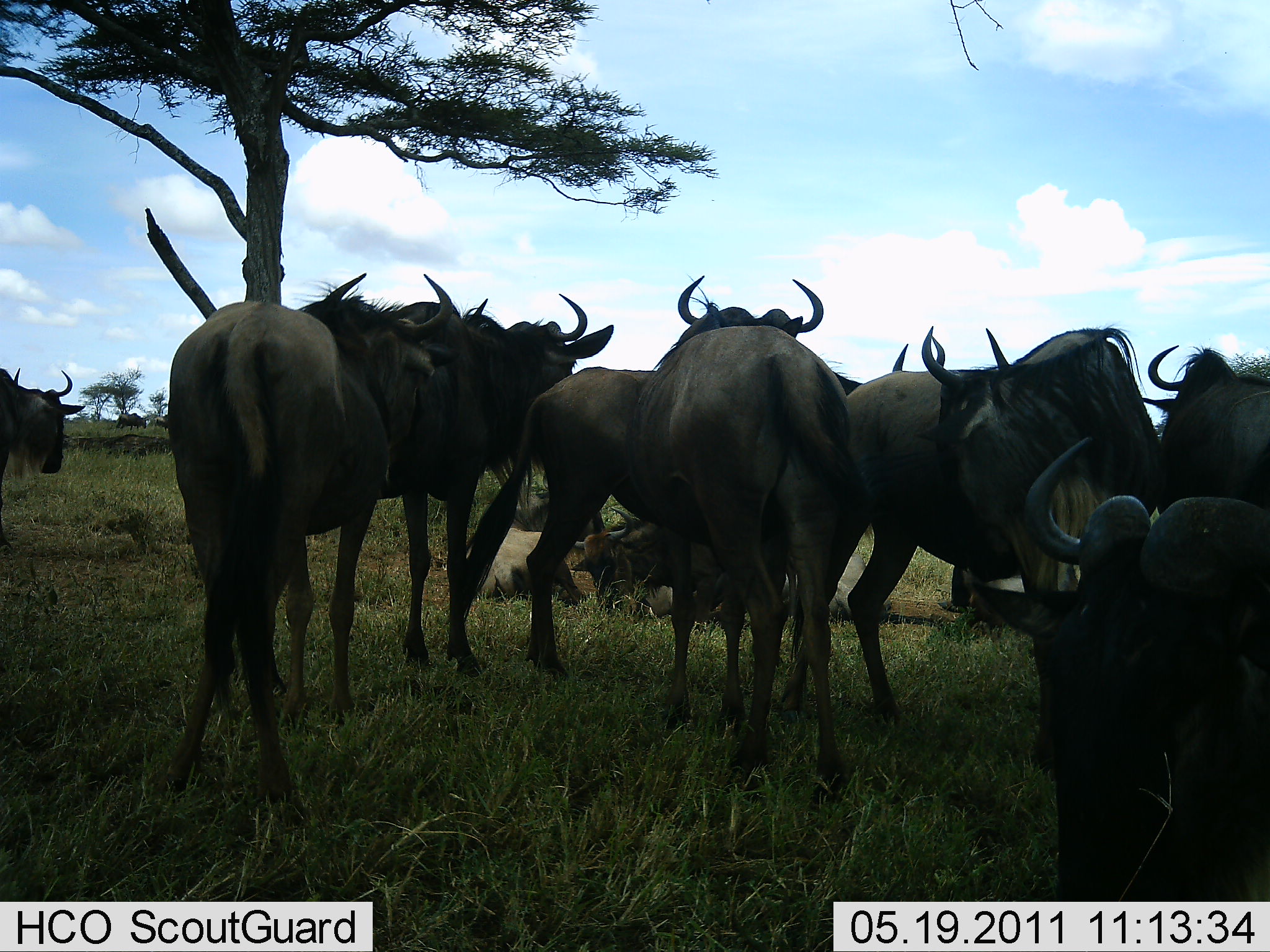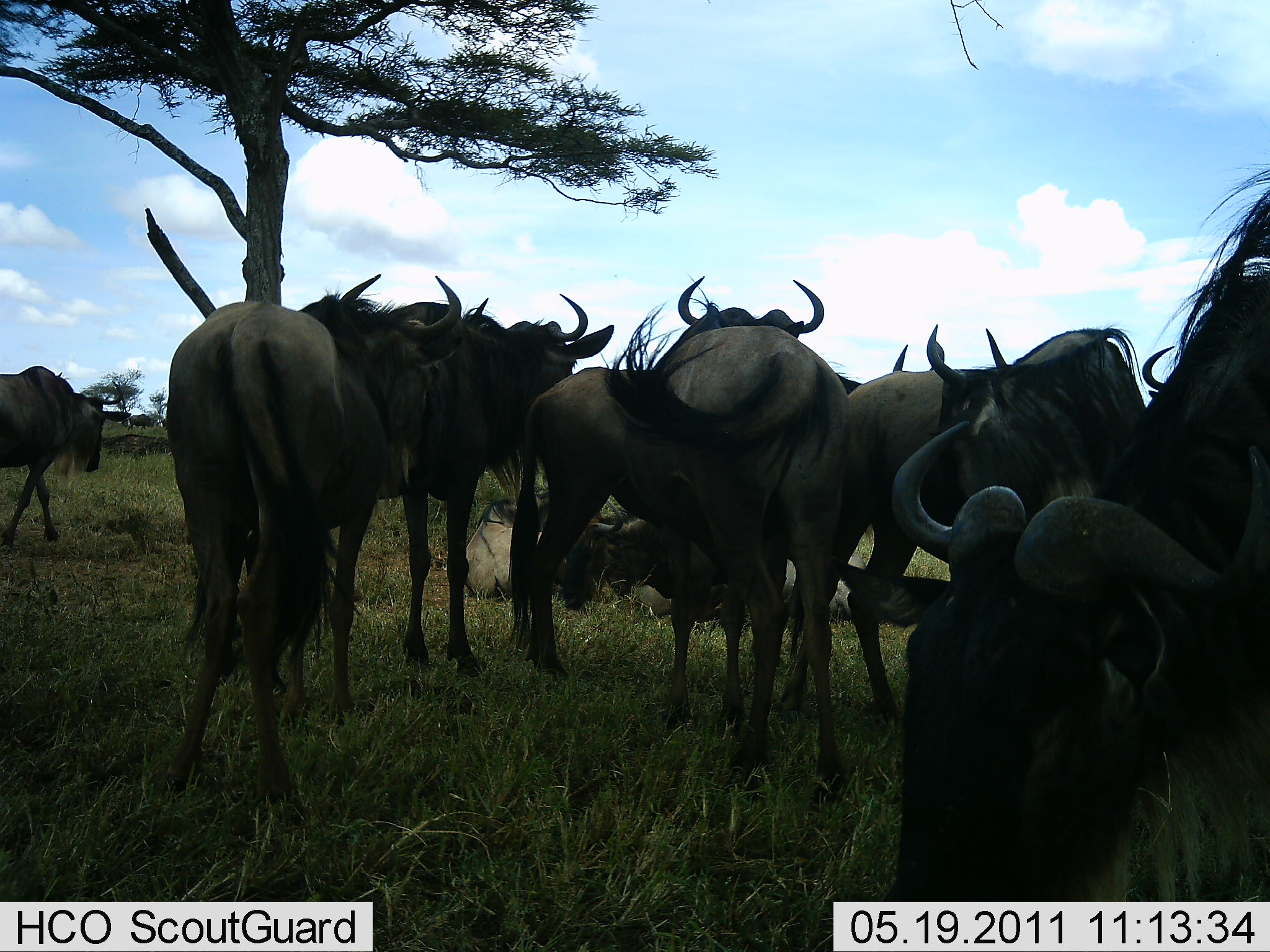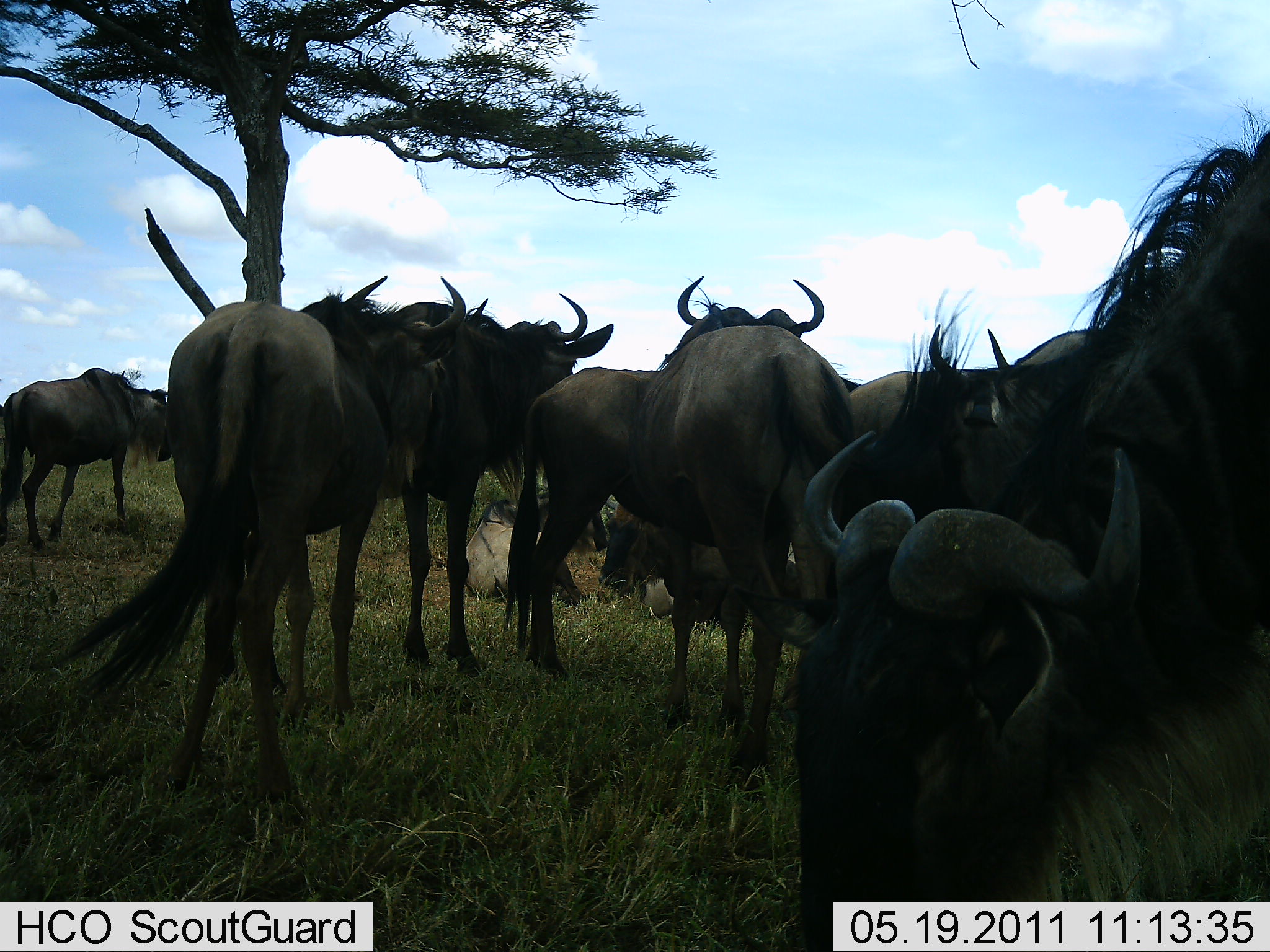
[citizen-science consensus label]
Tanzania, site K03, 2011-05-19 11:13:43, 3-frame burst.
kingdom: Animalia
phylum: Chordata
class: Mammalia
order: Artiodactyla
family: Bovidae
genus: Connochaetes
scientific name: Connochaetes taurinus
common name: blue wildebeest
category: wildebeest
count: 11-50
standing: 92%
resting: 75%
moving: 17%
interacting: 8%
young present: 0%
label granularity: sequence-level